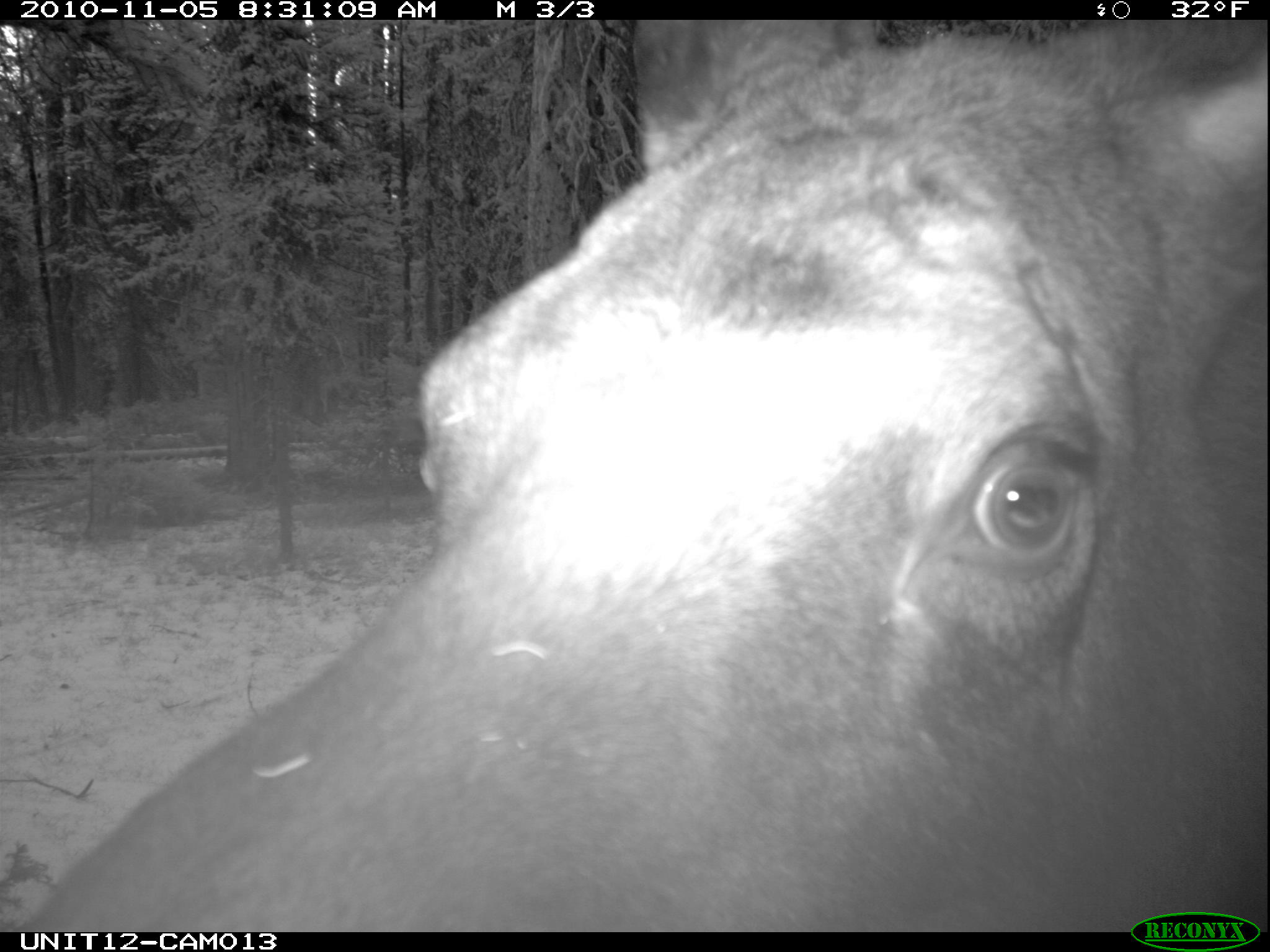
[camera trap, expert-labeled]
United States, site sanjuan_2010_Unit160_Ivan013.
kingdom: Animalia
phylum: Chordata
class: Mammalia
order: Artiodactyla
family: Cervidae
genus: Alces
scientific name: Alces alces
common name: moose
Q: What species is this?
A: Alces alces (moose).